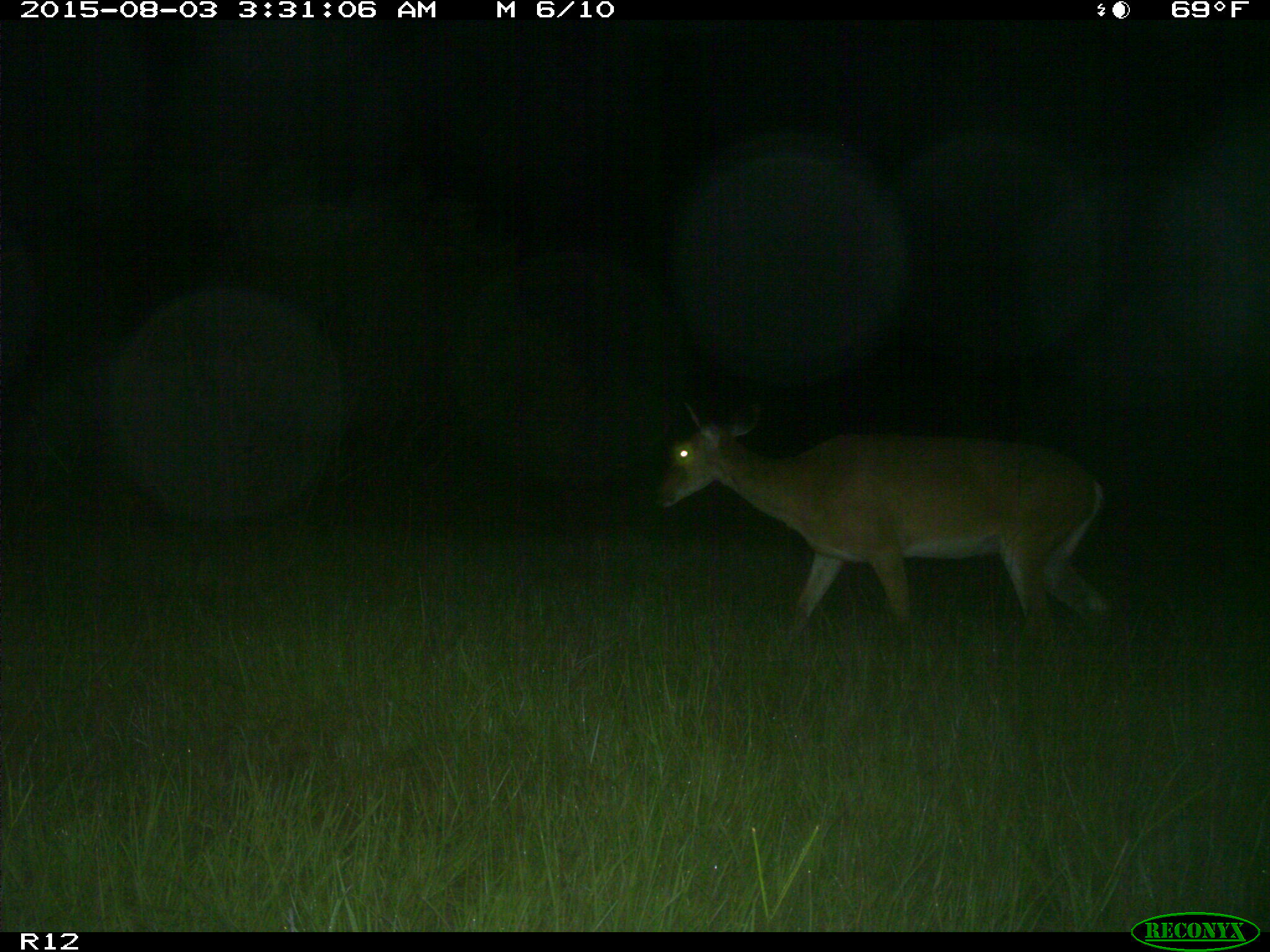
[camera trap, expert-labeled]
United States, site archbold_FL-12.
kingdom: Animalia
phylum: Chordata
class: Mammalia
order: Artiodactyla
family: Cervidae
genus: Odocoileus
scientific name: Odocoileus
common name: deer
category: unidentified deer